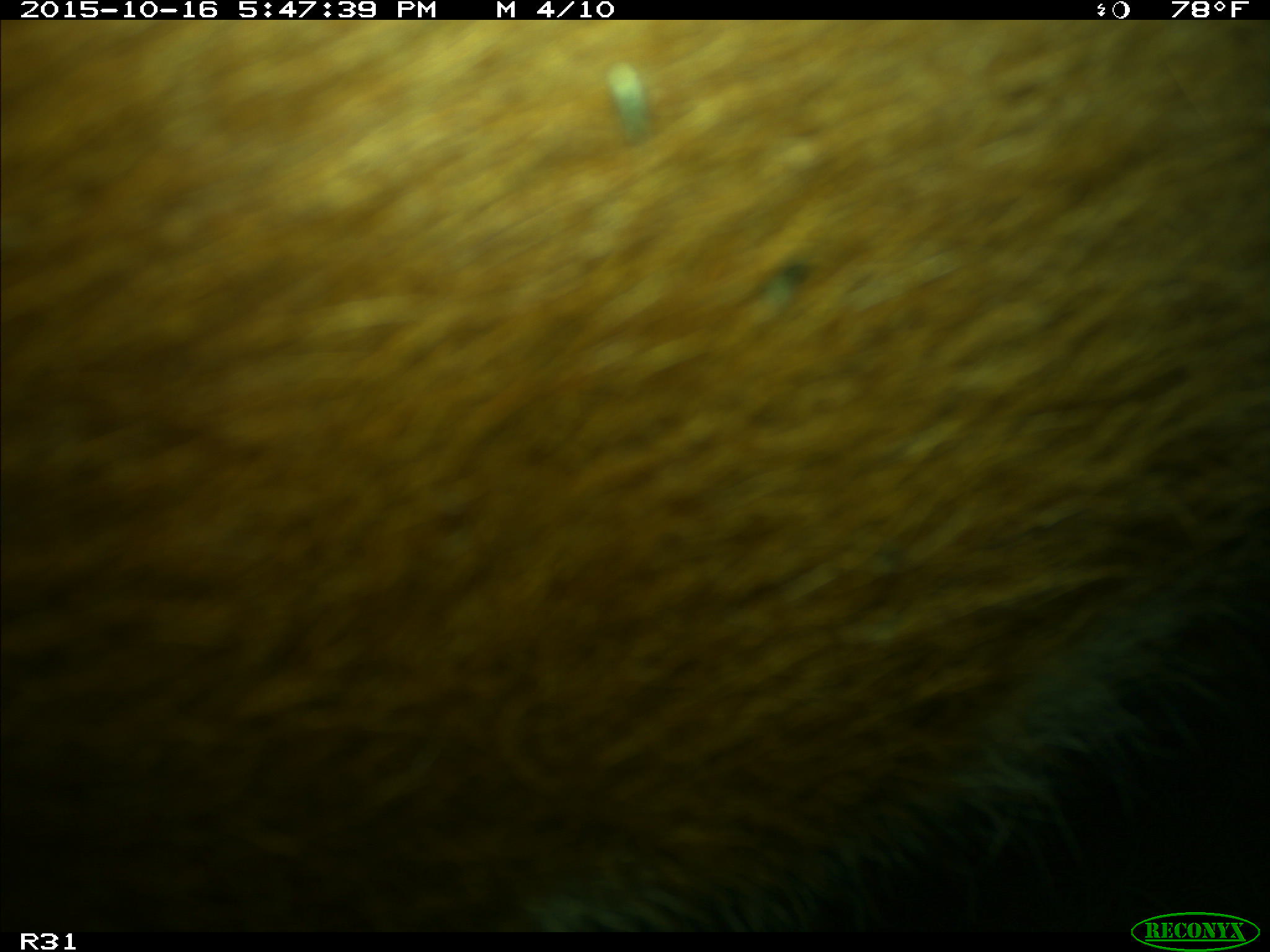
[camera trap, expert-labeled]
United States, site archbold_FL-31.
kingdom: Animalia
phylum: Chordata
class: Mammalia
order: Artiodactyla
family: Bovidae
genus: Bos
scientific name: Bos taurus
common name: domestic cow